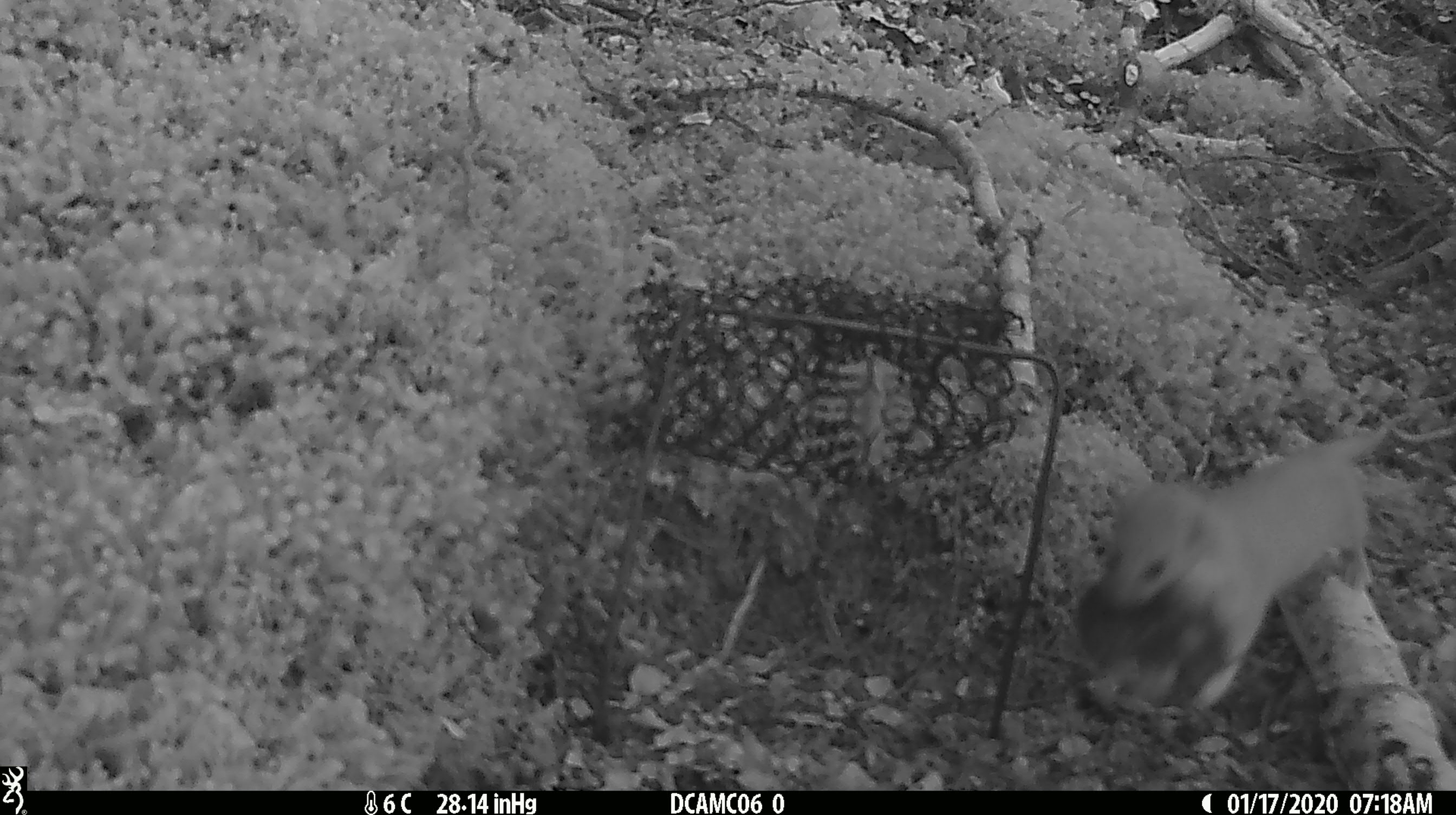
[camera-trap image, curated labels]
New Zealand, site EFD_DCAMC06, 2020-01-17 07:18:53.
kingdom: Animalia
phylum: Chordata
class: Mammalia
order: Carnivora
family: Mustelidae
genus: Mustela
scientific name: Mustela nivalis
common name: least weasel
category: weasel